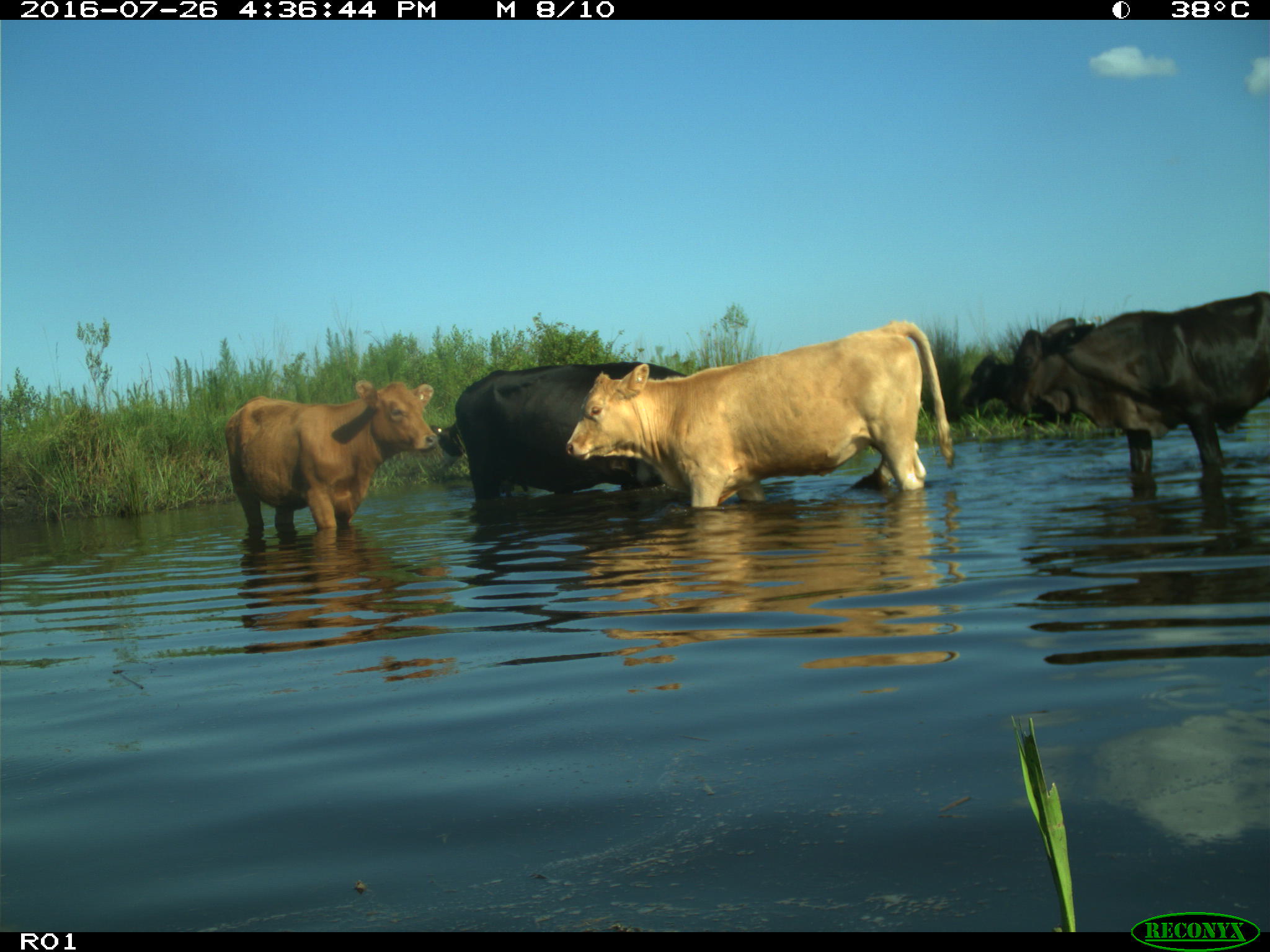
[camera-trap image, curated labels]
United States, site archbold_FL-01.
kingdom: Animalia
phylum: Chordata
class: Mammalia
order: Artiodactyla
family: Bovidae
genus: Bos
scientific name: Bos taurus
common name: domestic cow